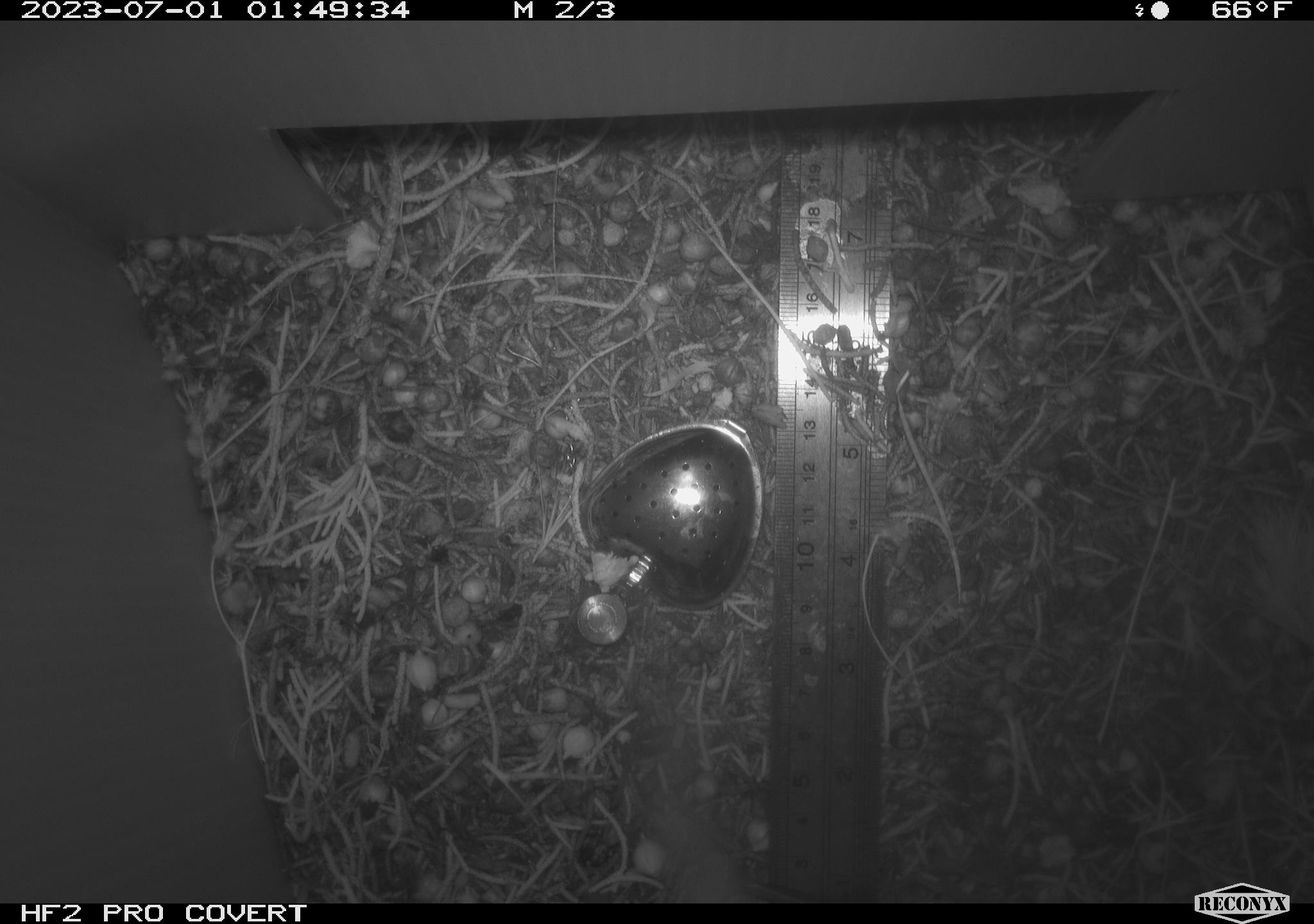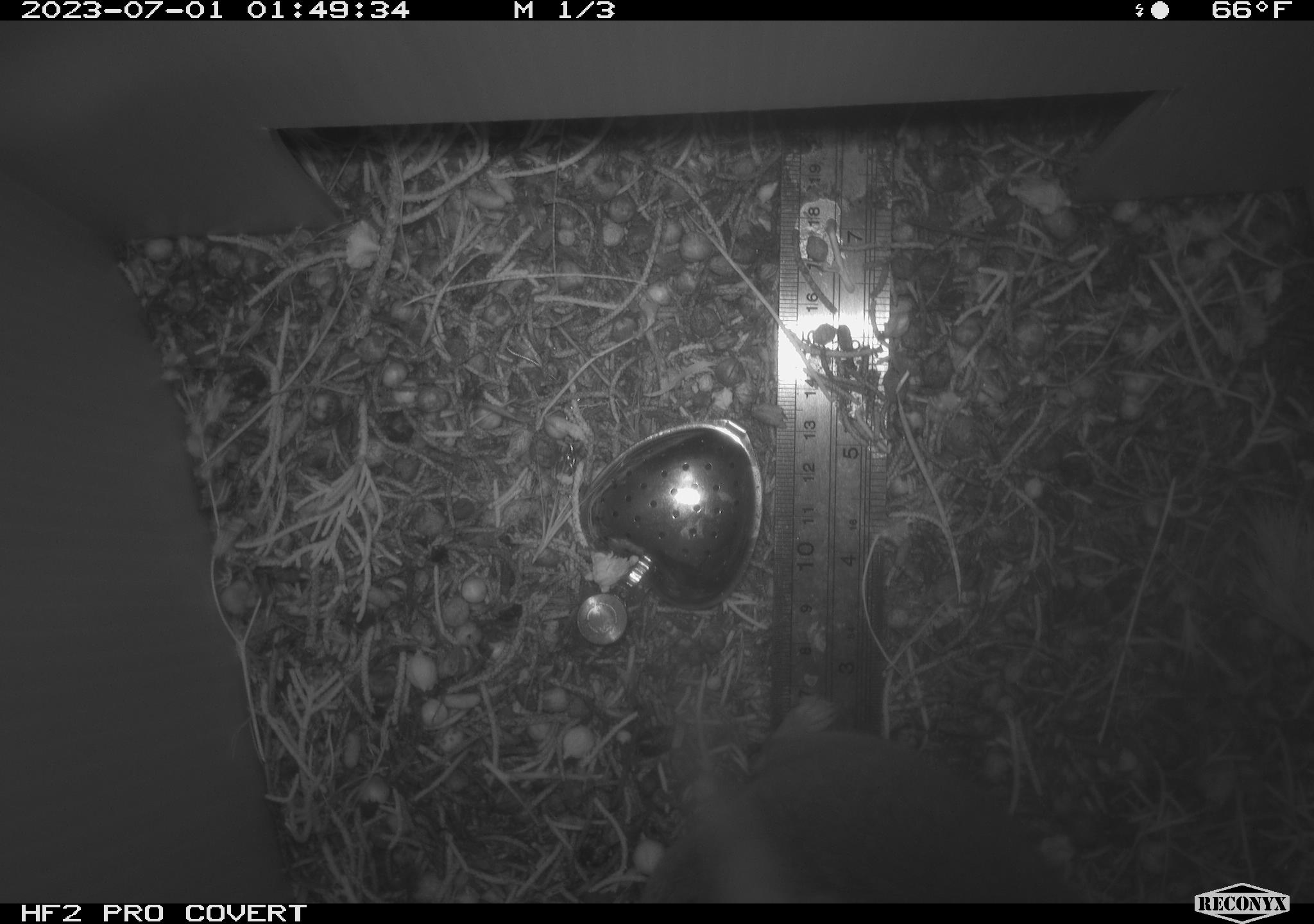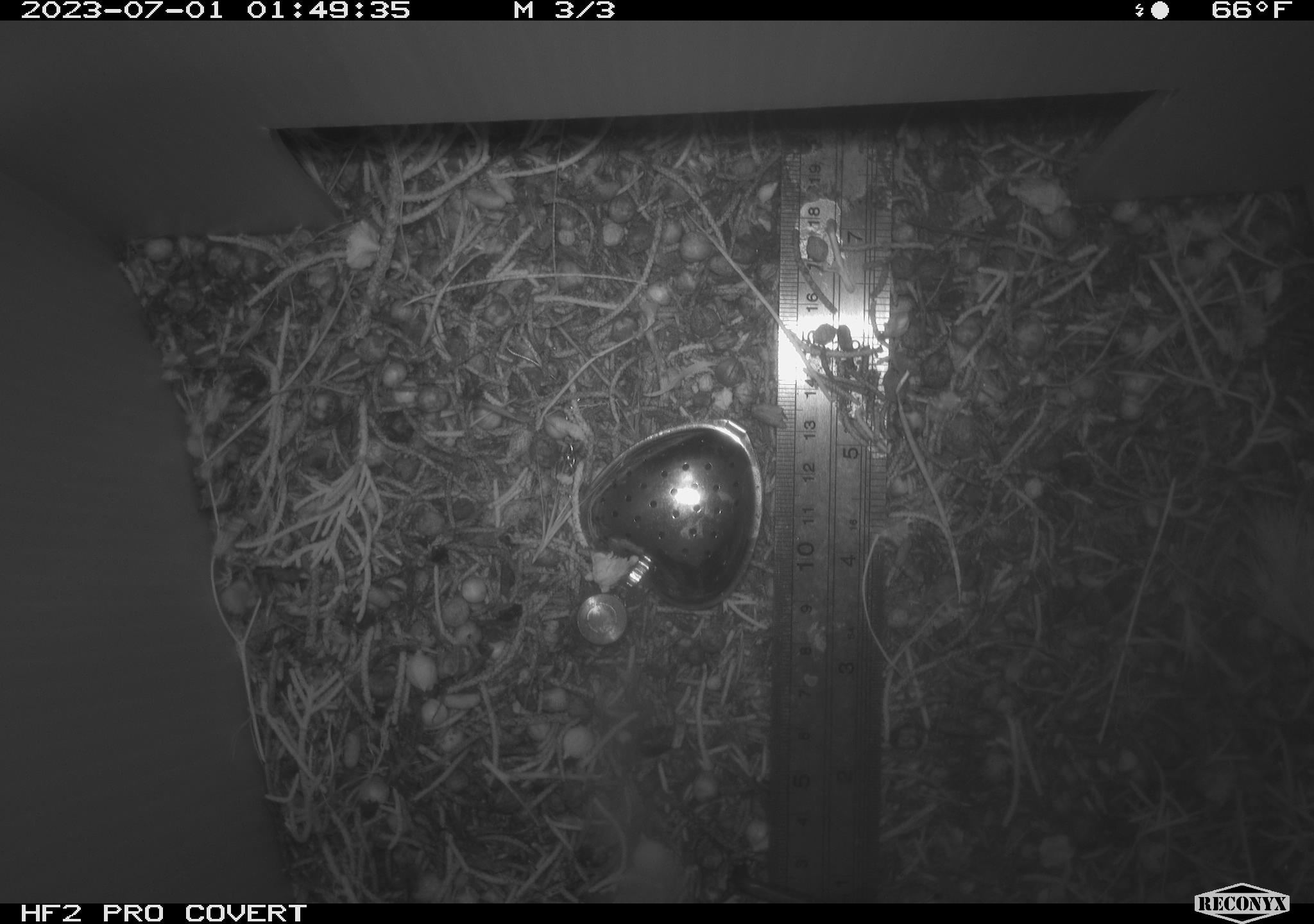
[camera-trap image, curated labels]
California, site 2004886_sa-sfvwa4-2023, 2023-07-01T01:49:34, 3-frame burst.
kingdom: Animalia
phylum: Chordata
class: Mammalia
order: Rodentia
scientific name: Rodentia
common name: mouse species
Mouse species (Rodentia).